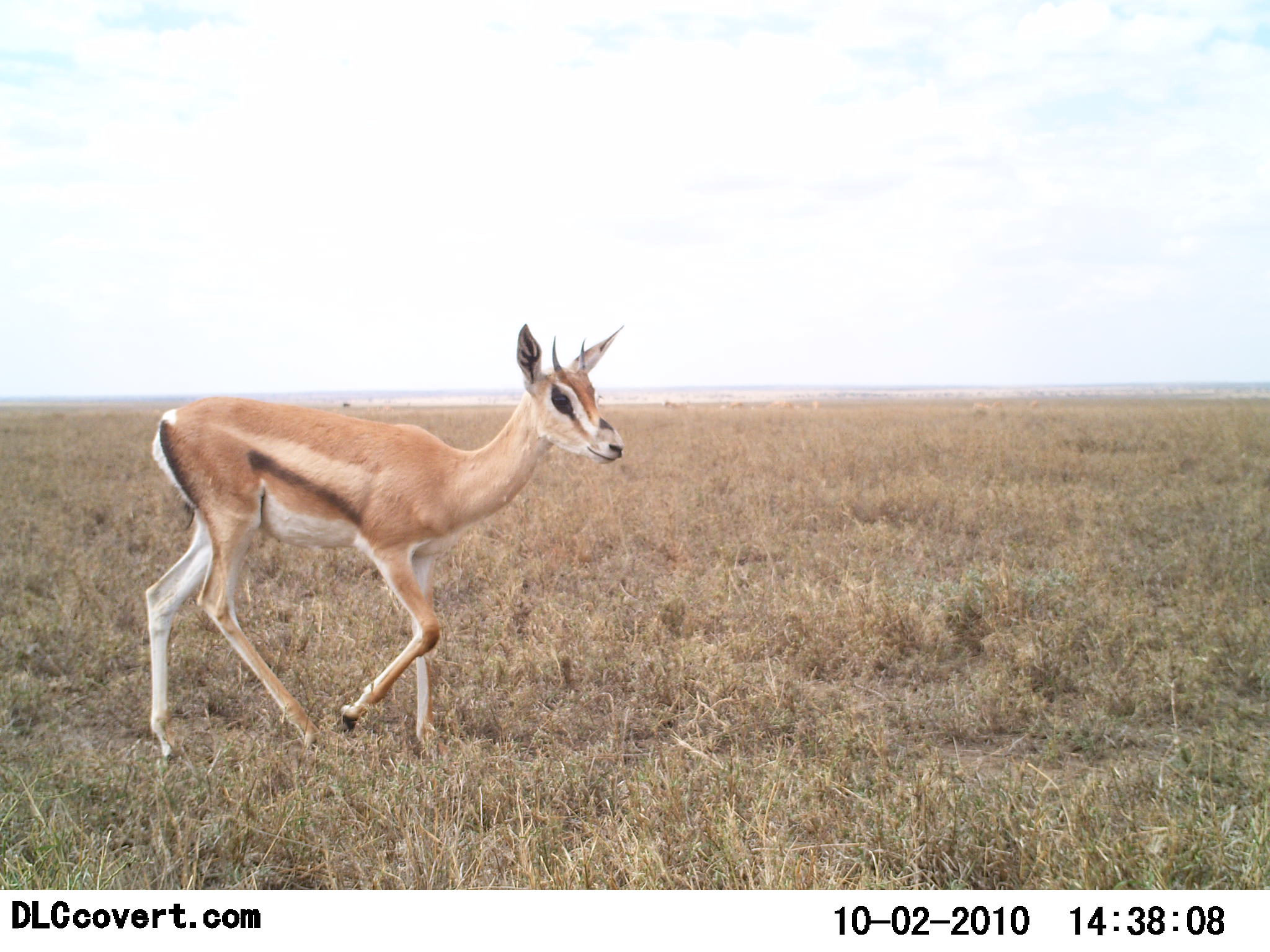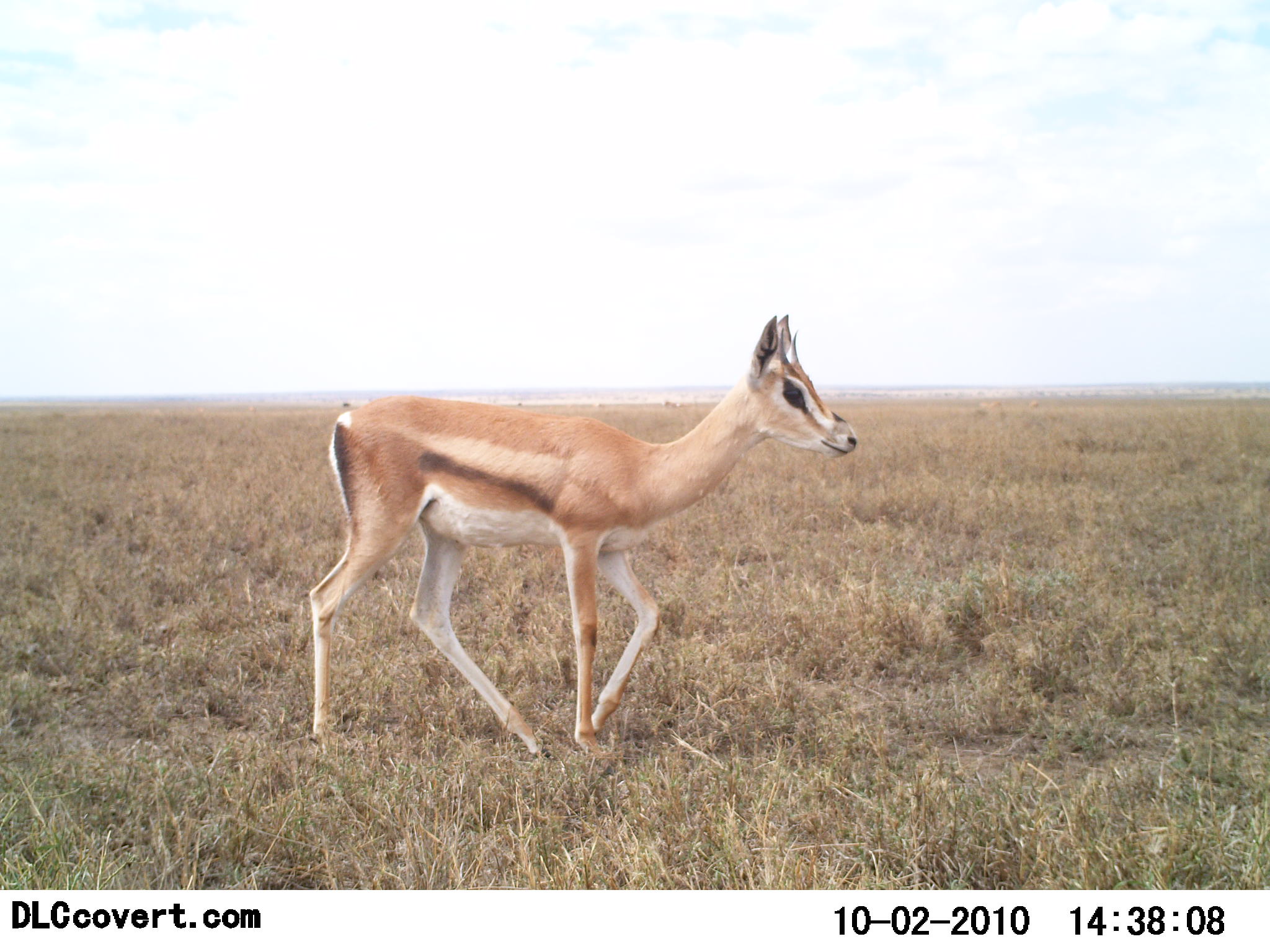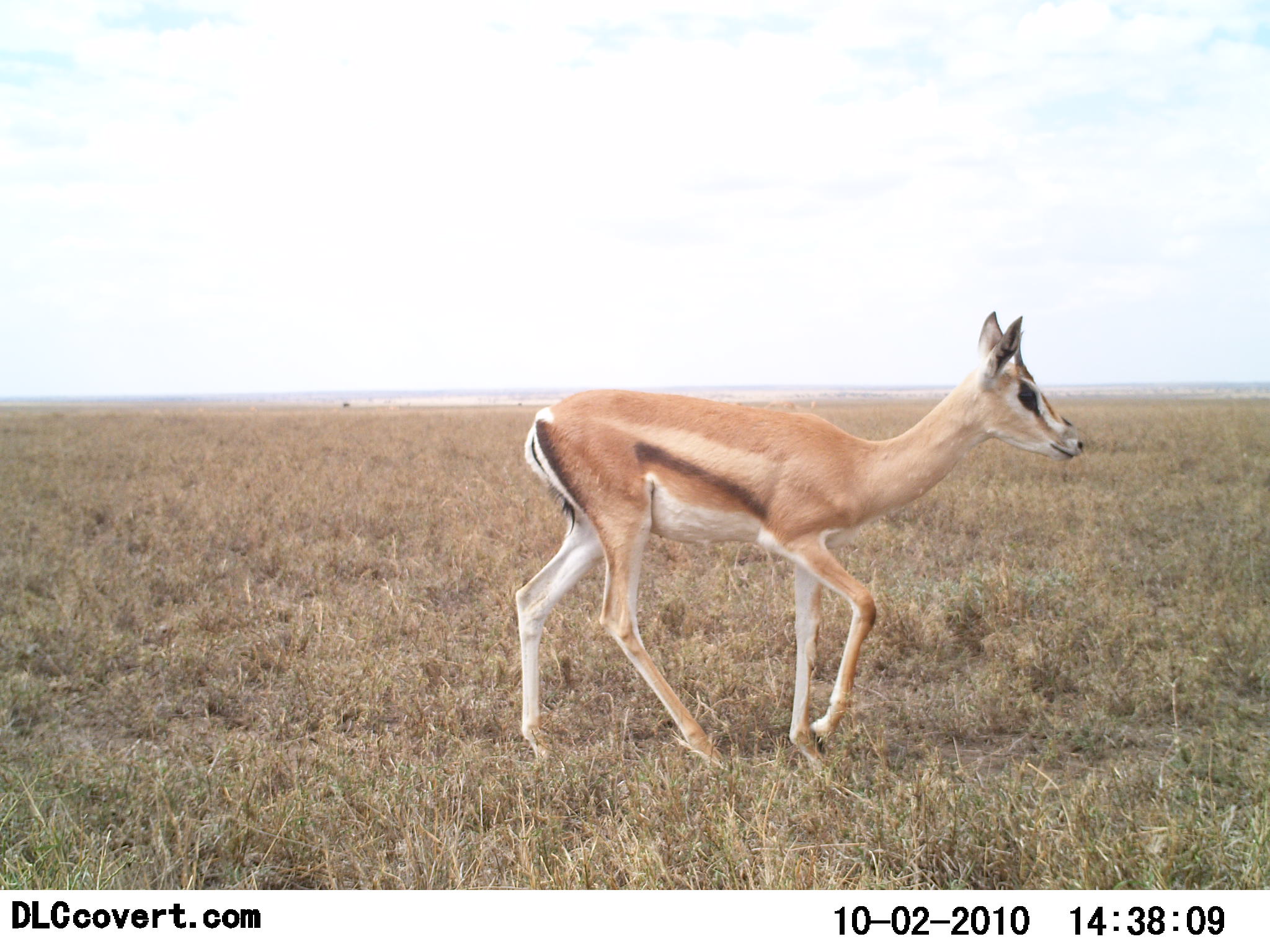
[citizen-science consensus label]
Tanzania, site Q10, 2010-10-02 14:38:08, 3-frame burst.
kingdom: Animalia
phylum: Chordata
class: Mammalia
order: Artiodactyla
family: Bovidae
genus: Nanger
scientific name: Nanger granti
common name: grant's gazelle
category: gazellegrants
Gazellegrants (grant's gazelle) (Nanger granti), count 1. Behavior (volunteer vote fractions): standing 9%, resting 0%, moving 91%, interacting 0%. Young present (vote fraction): 27%. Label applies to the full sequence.